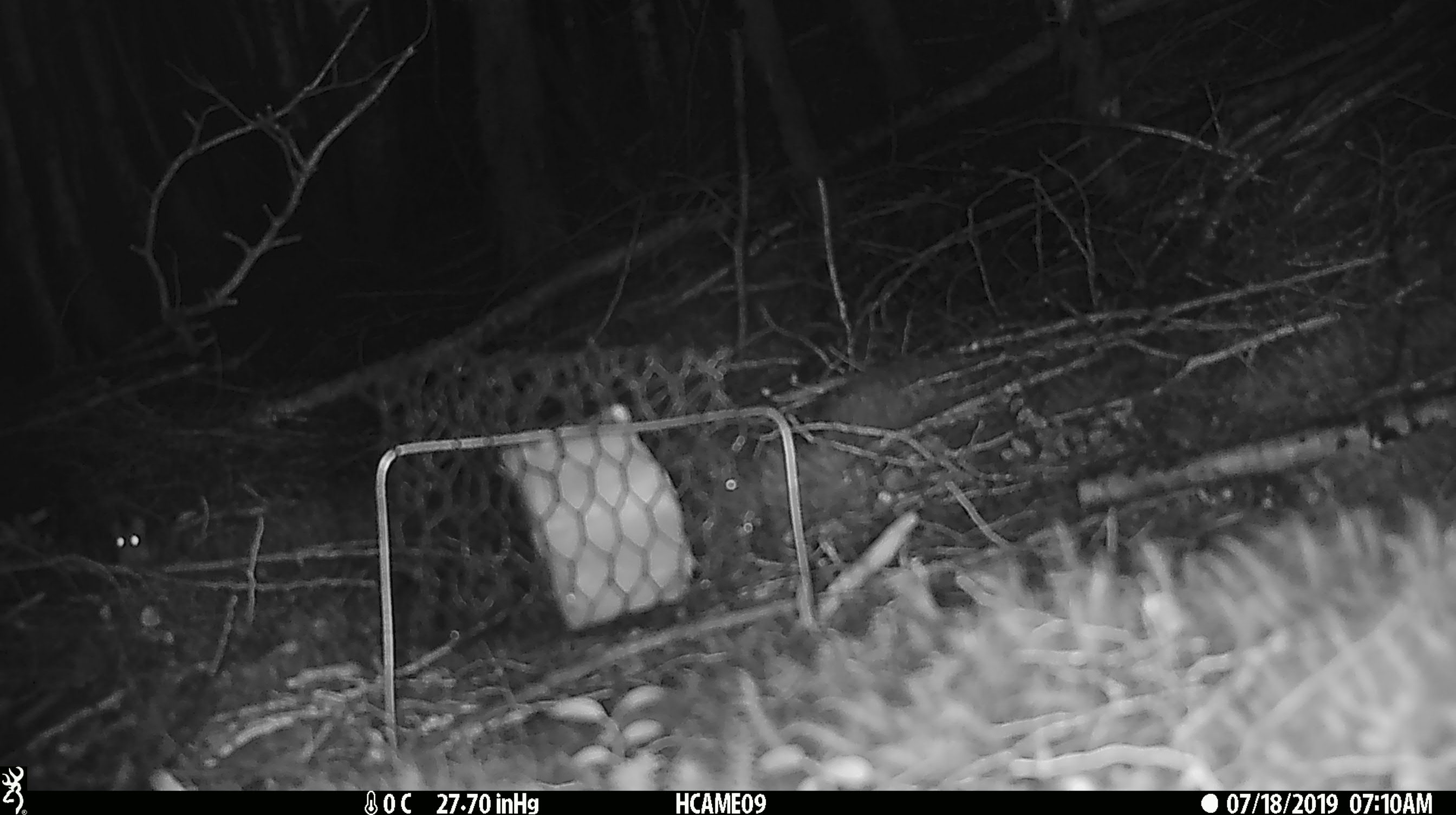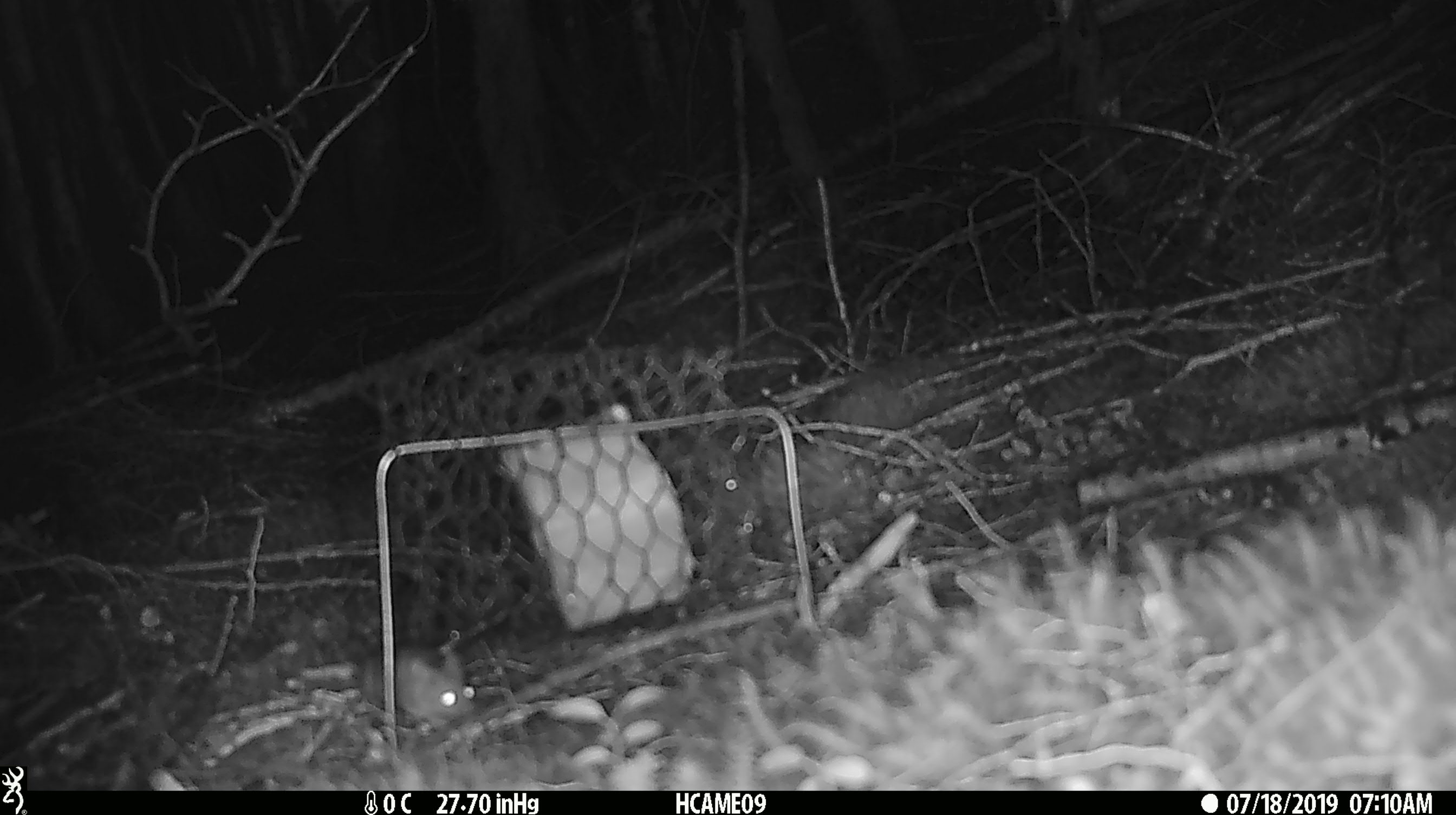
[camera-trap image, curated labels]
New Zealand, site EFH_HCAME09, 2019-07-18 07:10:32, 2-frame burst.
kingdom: Animalia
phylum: Chordata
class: Mammalia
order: Rodentia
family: Muridae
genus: Mus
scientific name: Mus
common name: mouse